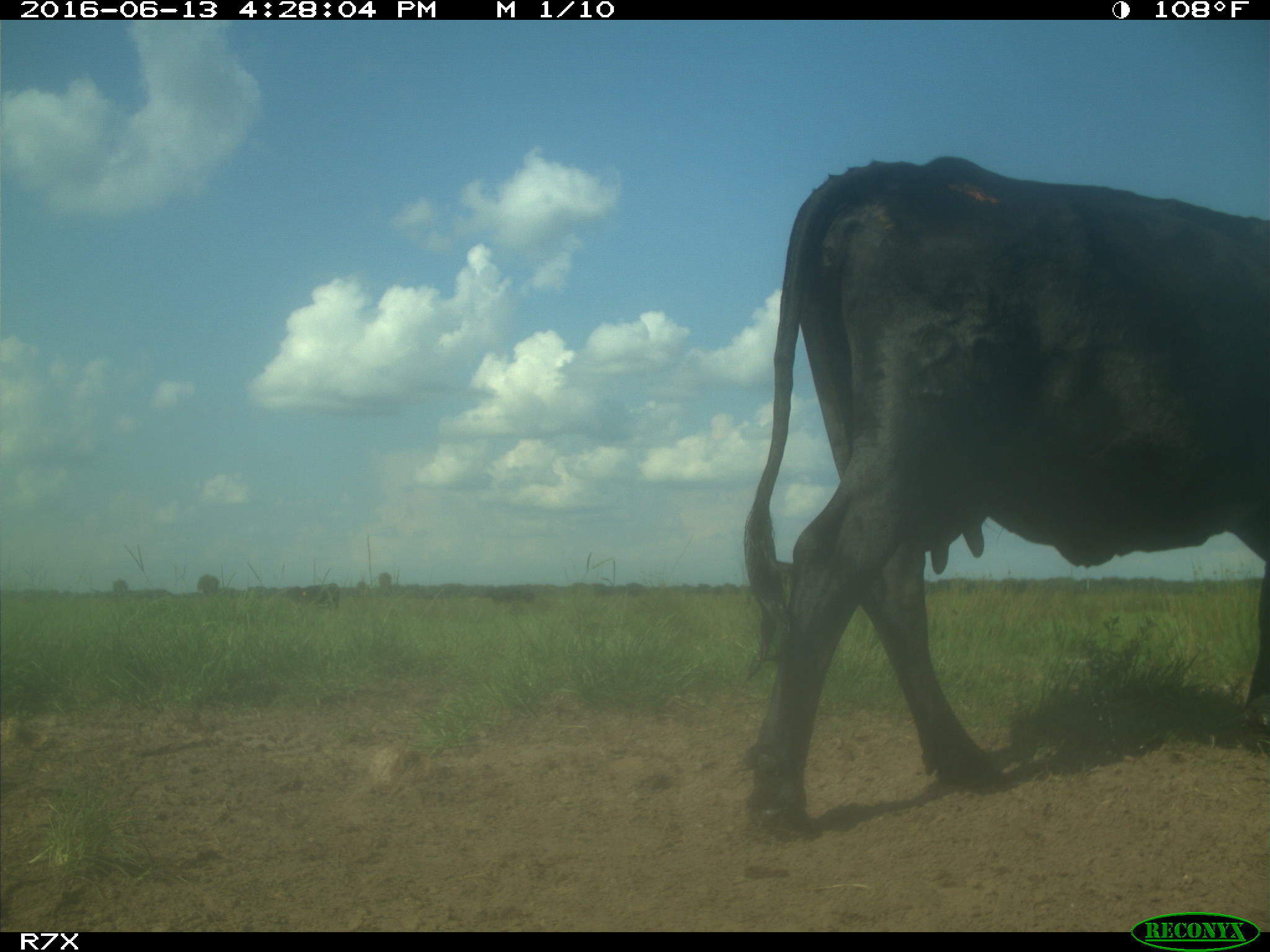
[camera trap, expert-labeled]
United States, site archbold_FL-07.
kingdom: Animalia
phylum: Chordata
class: Mammalia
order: Artiodactyla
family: Bovidae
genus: Bos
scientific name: Bos taurus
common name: domestic cow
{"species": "Bos taurus (domestic cow)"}